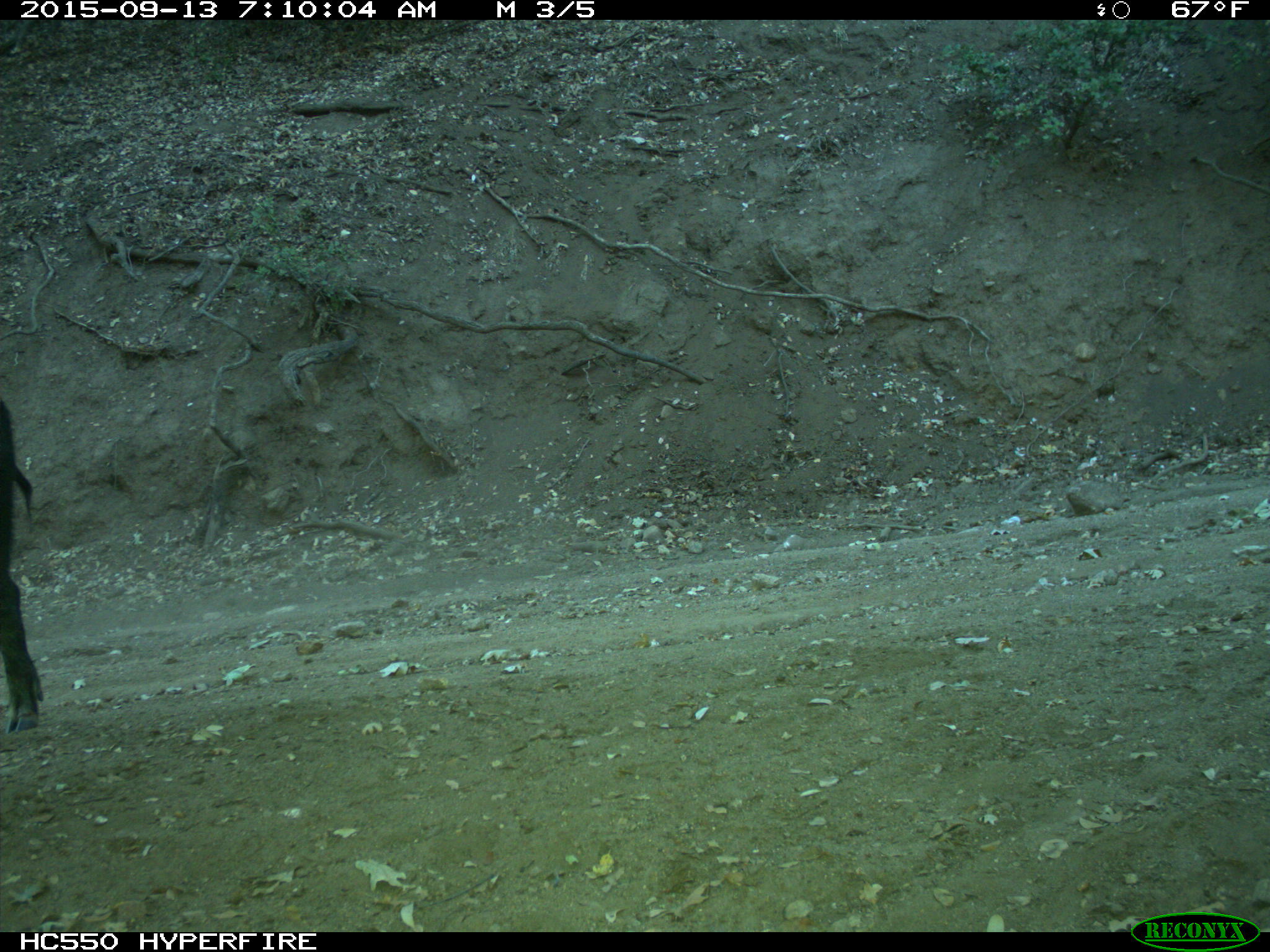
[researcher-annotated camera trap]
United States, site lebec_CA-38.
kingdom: Animalia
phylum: Chordata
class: Mammalia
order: Artiodactyla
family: Suidae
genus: Sus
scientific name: Sus scrofa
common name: wild boar